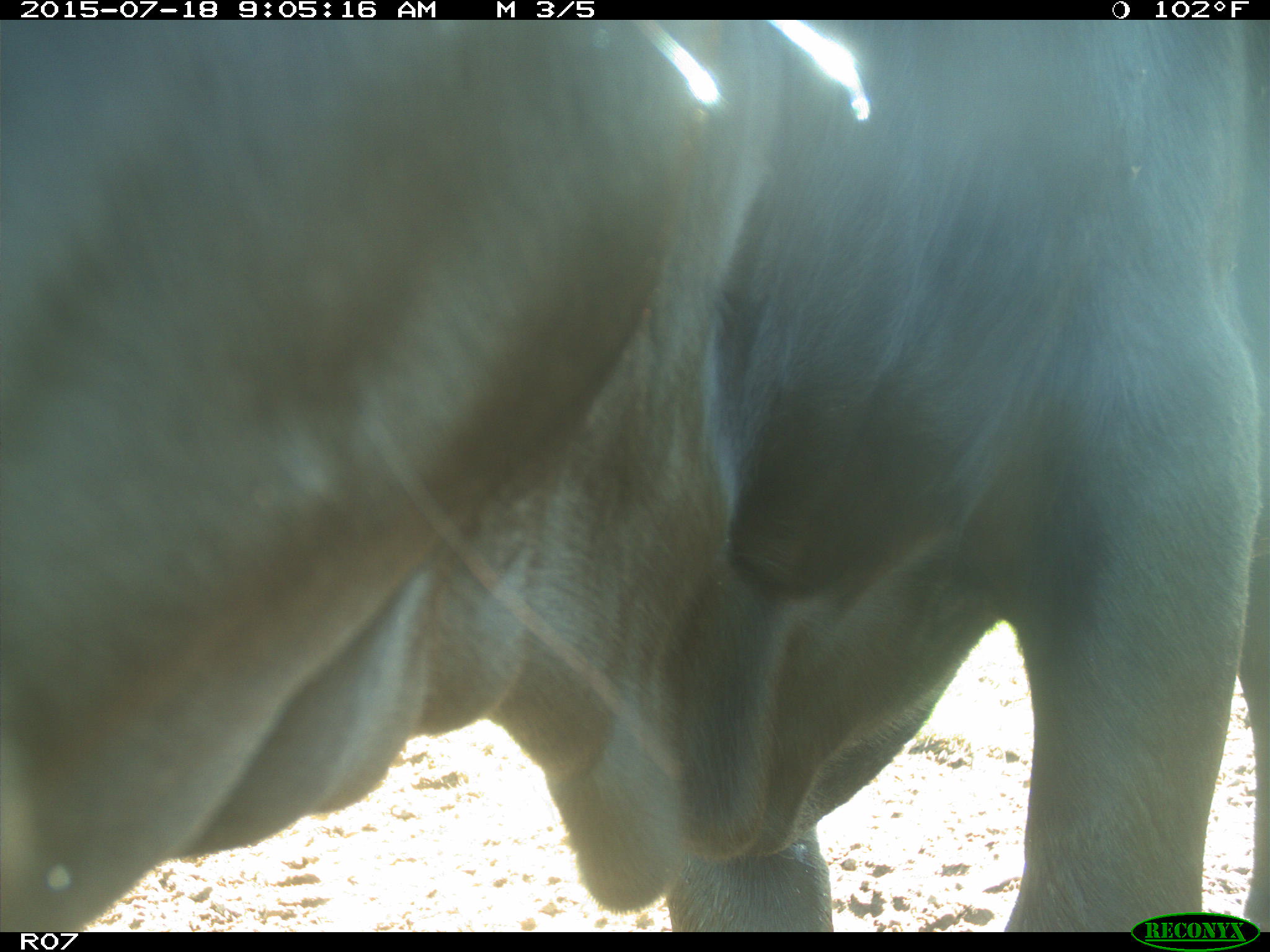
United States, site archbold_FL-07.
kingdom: Animalia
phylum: Chordata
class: Mammalia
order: Artiodactyla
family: Bovidae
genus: Bos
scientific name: Bos taurus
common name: domestic cow